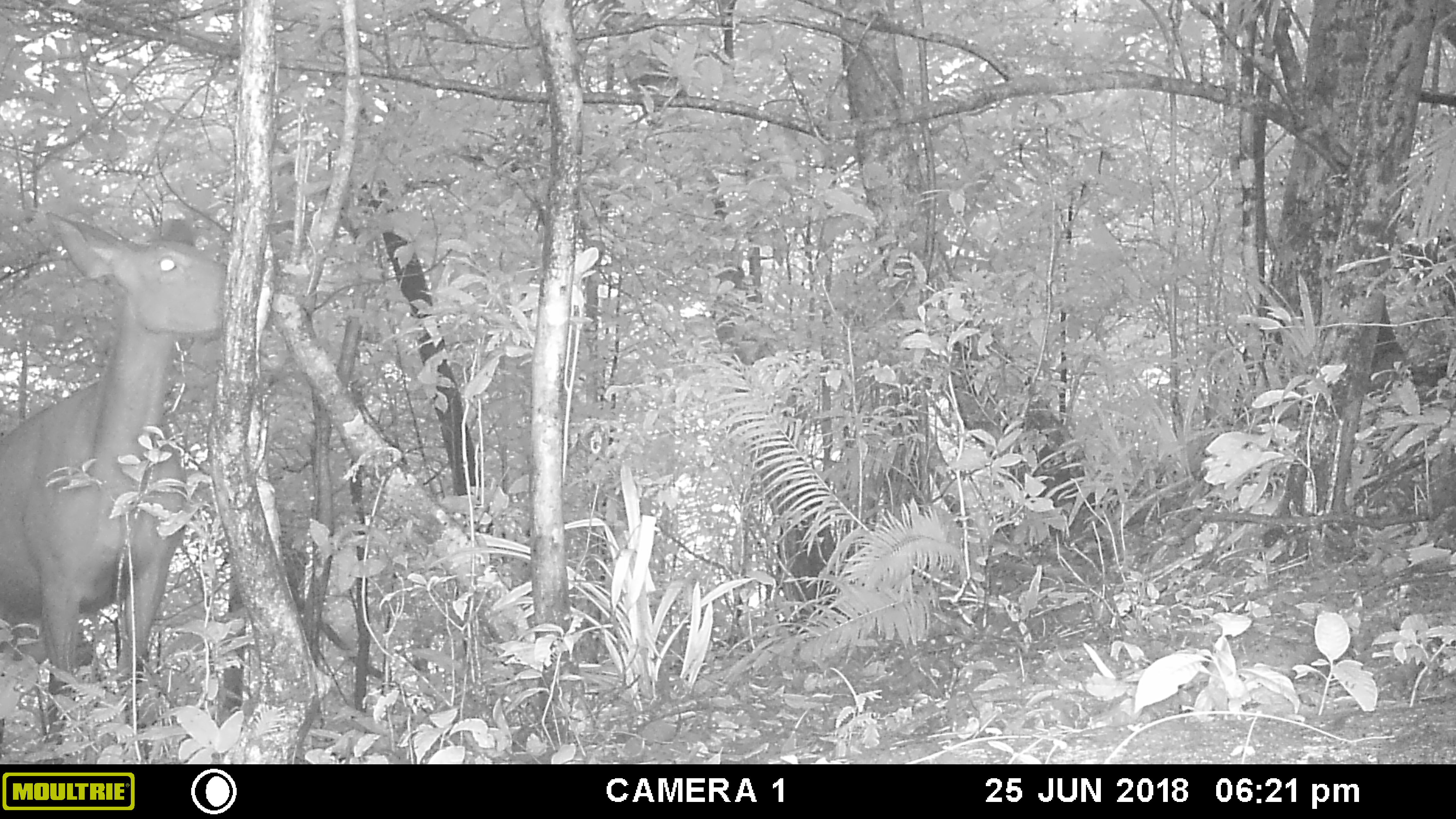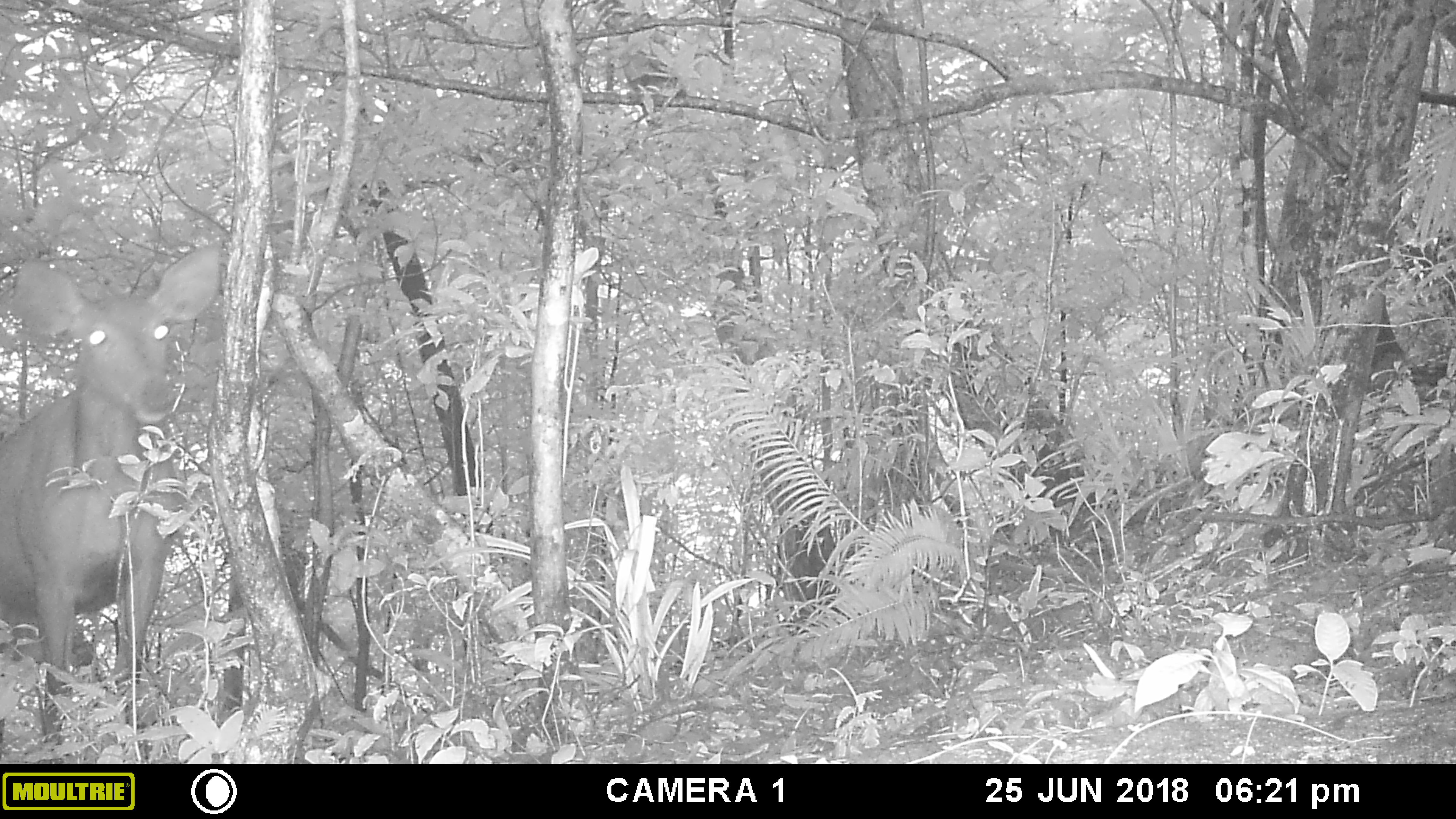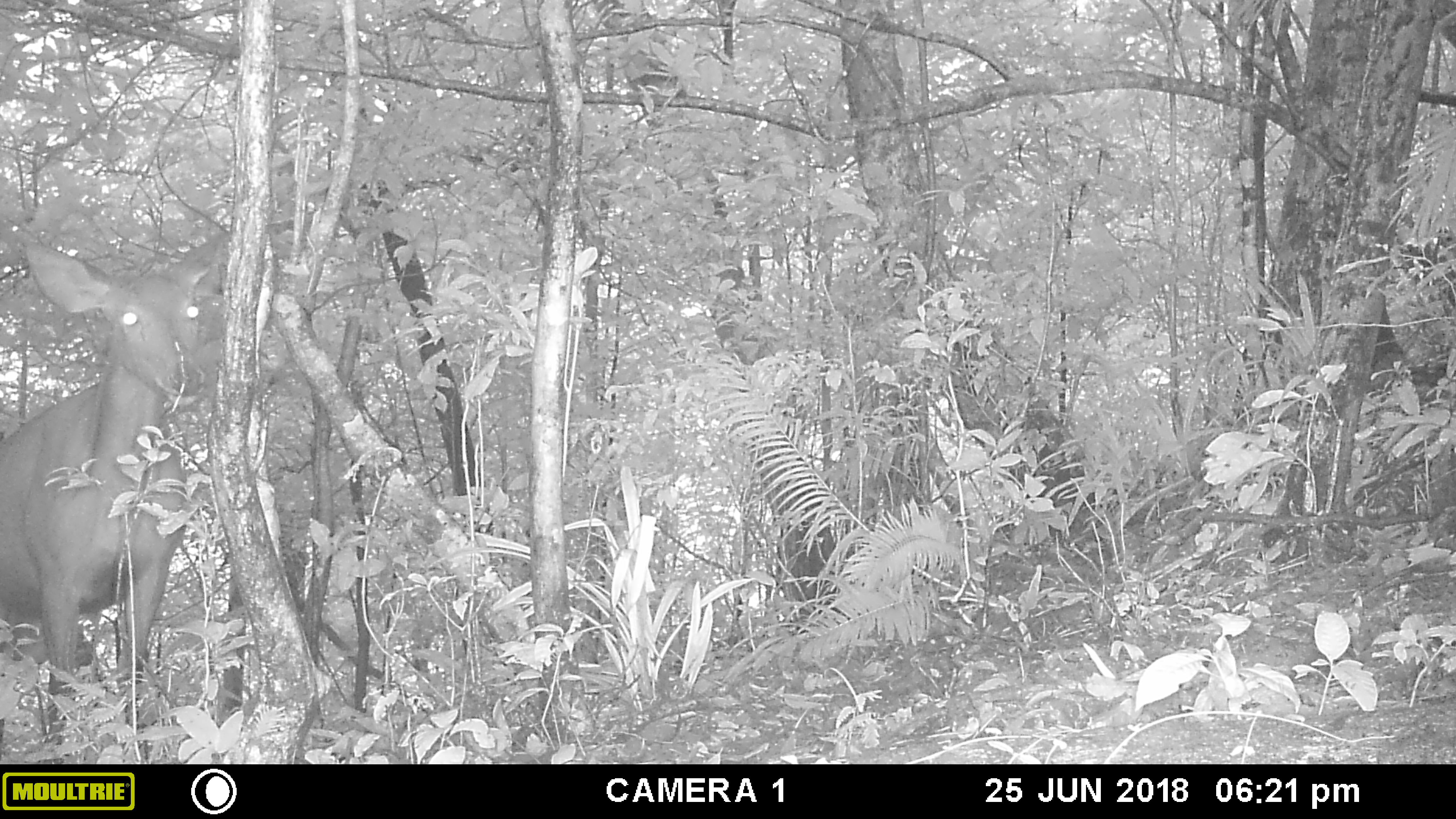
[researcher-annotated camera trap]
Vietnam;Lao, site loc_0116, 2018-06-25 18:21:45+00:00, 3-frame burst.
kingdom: Animalia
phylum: Chordata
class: Mammalia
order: Artiodactyla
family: Cervidae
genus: Rusa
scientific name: Rusa unicolor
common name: sambar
Sambar (Rusa unicolor). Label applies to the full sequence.